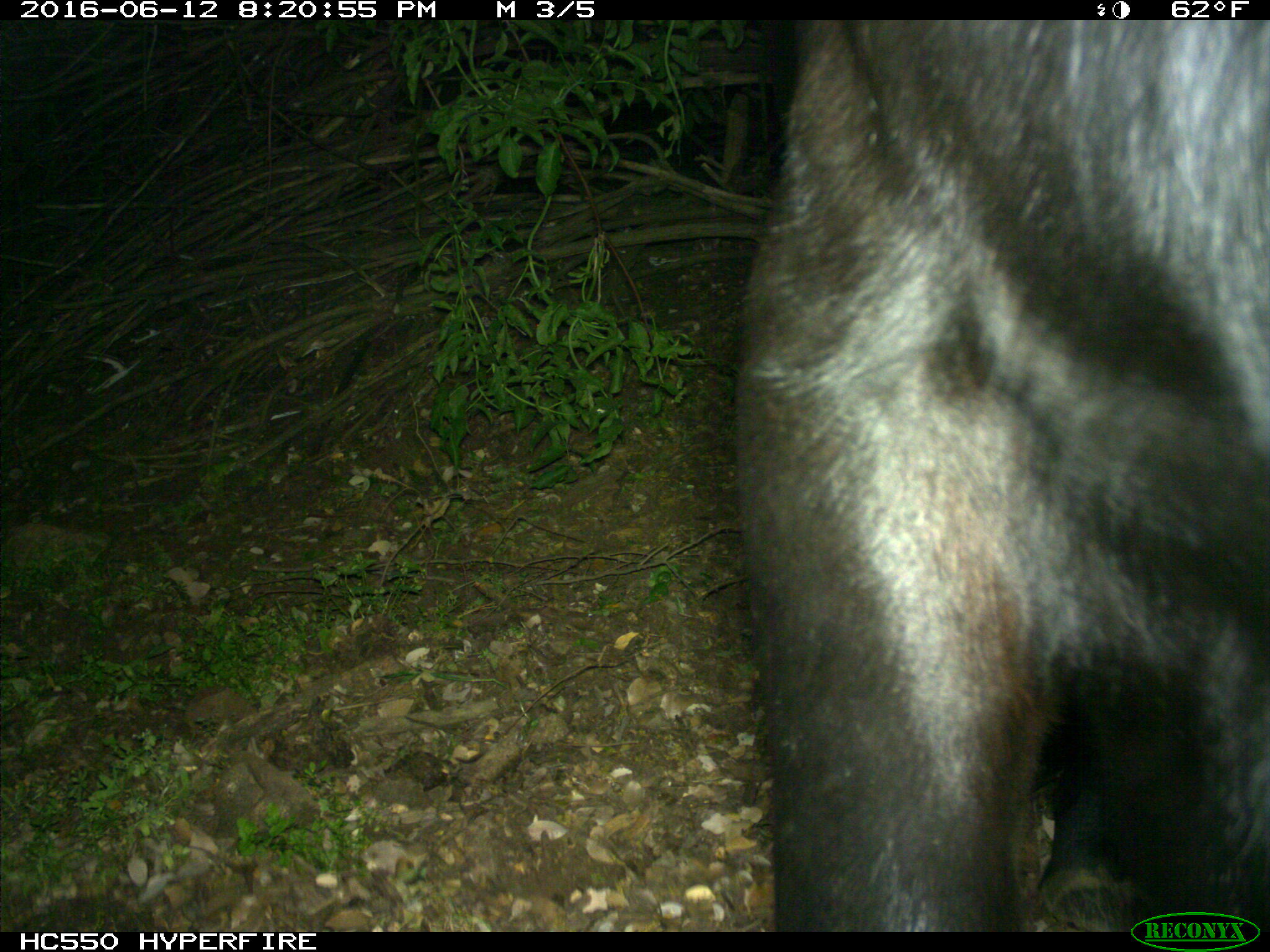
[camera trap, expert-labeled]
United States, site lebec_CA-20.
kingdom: Animalia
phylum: Chordata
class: Mammalia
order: Artiodactyla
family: Bovidae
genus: Bos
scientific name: Bos taurus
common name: domestic cow